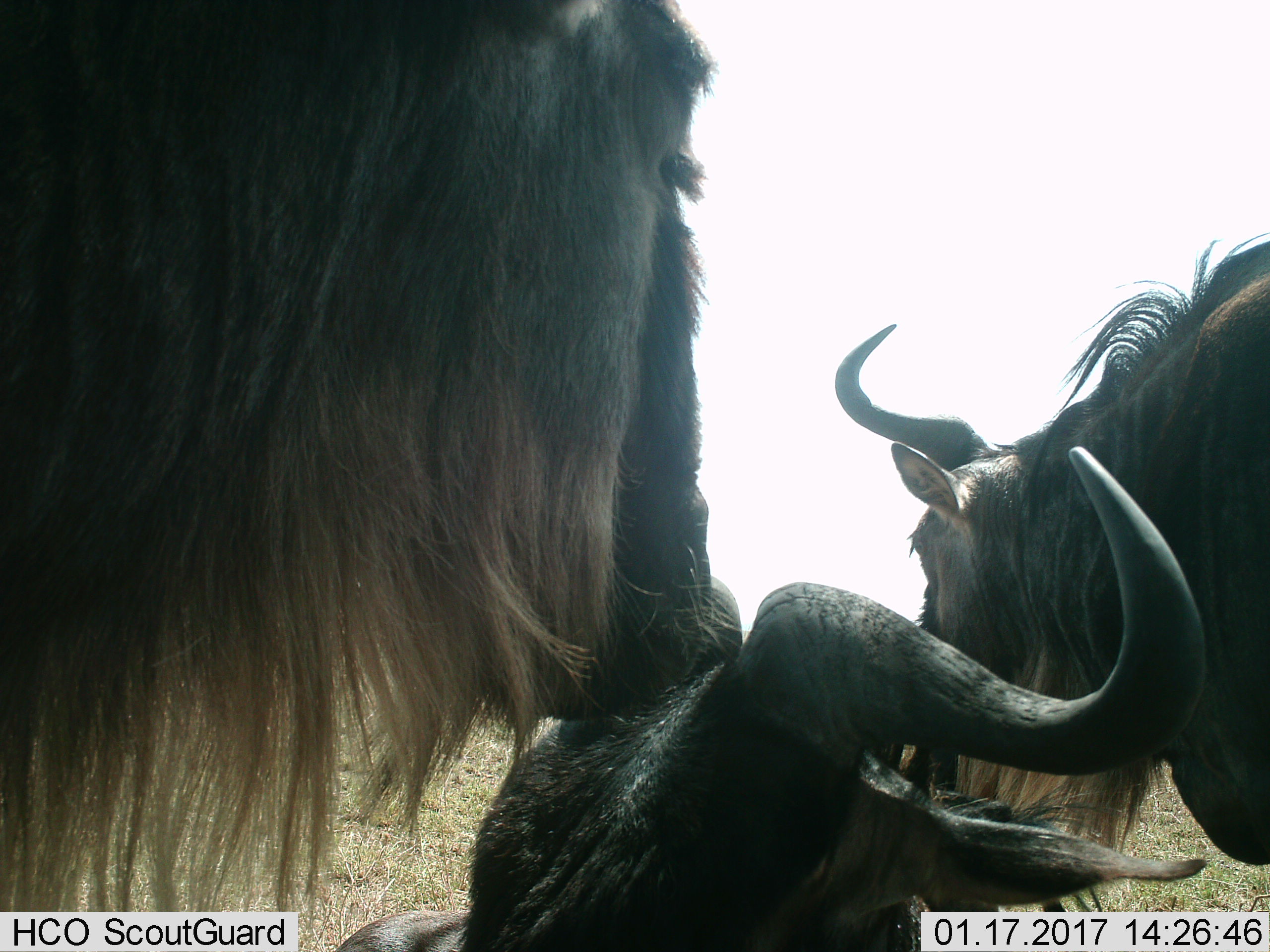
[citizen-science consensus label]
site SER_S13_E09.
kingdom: Animalia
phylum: Chordata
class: Mammalia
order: Artiodactyla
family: Bovidae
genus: Connochaetes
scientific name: Connochaetes taurinus taurinus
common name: blue wildebeest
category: wildebeestblue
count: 3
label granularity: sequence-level